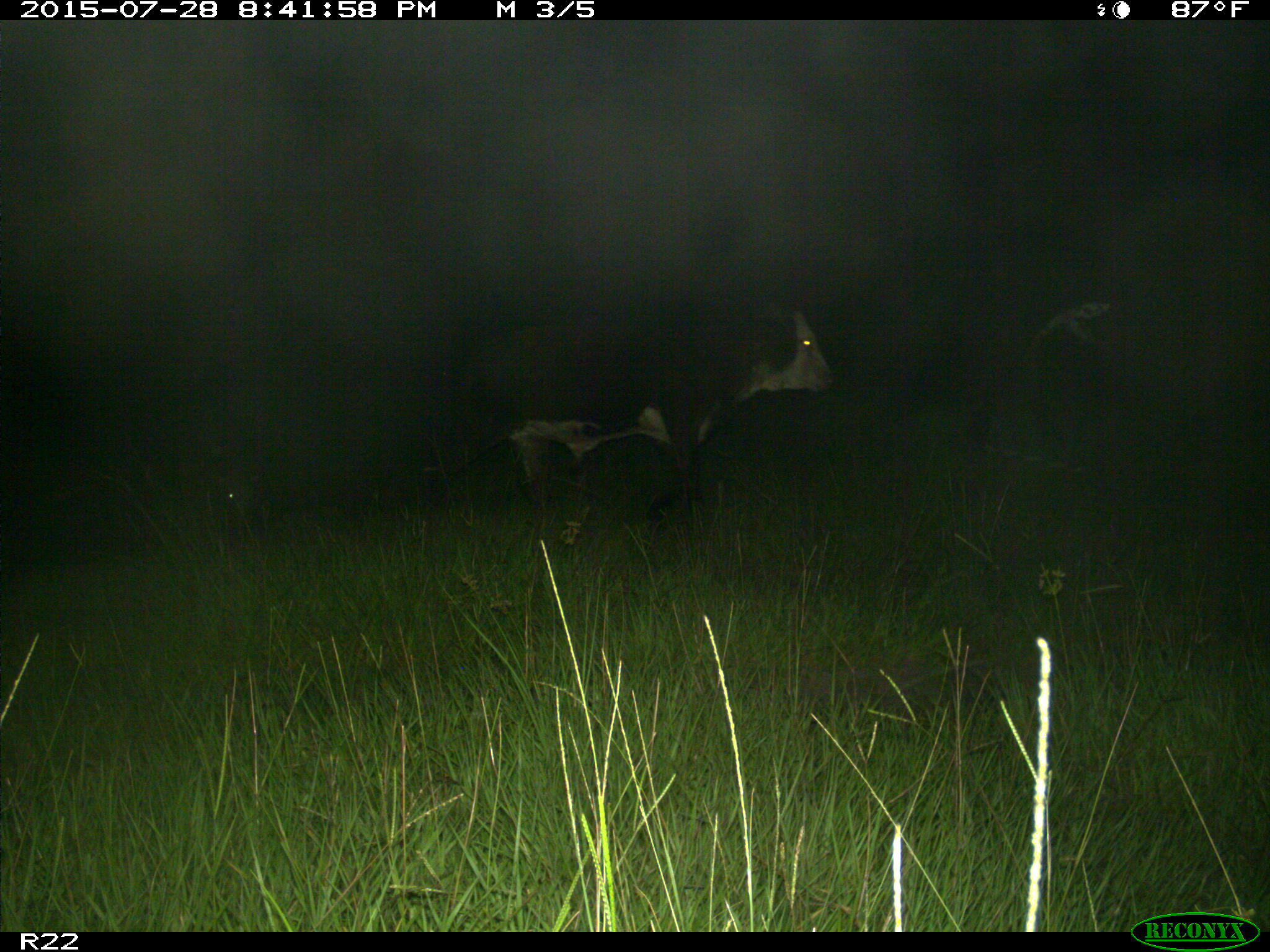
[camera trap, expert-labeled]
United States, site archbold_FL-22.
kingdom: Animalia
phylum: Chordata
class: Mammalia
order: Artiodactyla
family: Bovidae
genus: Bos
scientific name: Bos taurus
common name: domestic cow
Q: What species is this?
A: Bos taurus (domestic cow).